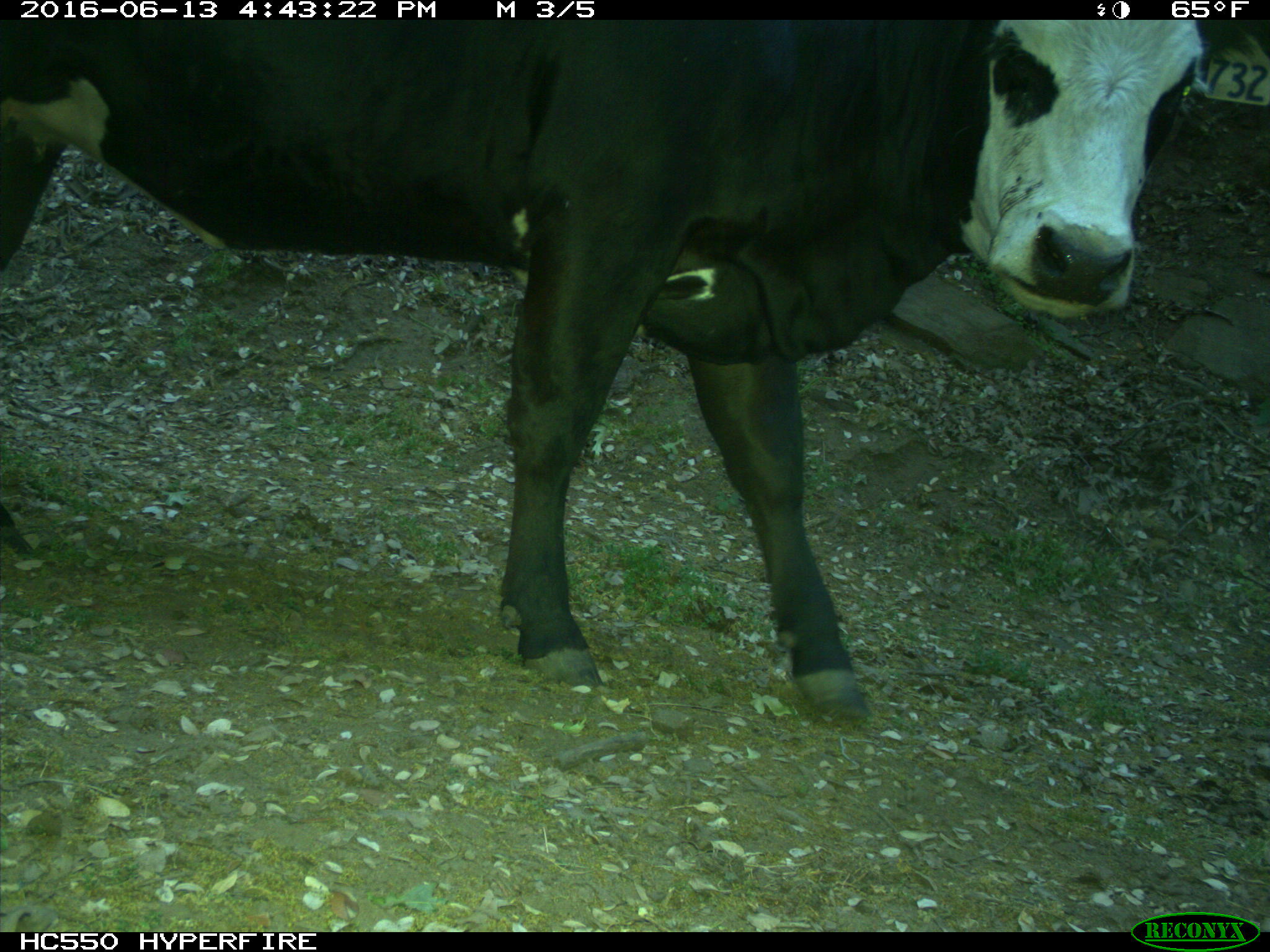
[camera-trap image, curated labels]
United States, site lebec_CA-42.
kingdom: Animalia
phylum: Chordata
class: Mammalia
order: Artiodactyla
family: Bovidae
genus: Bos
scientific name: Bos taurus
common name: domestic cow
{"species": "Bos taurus (domestic cow)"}